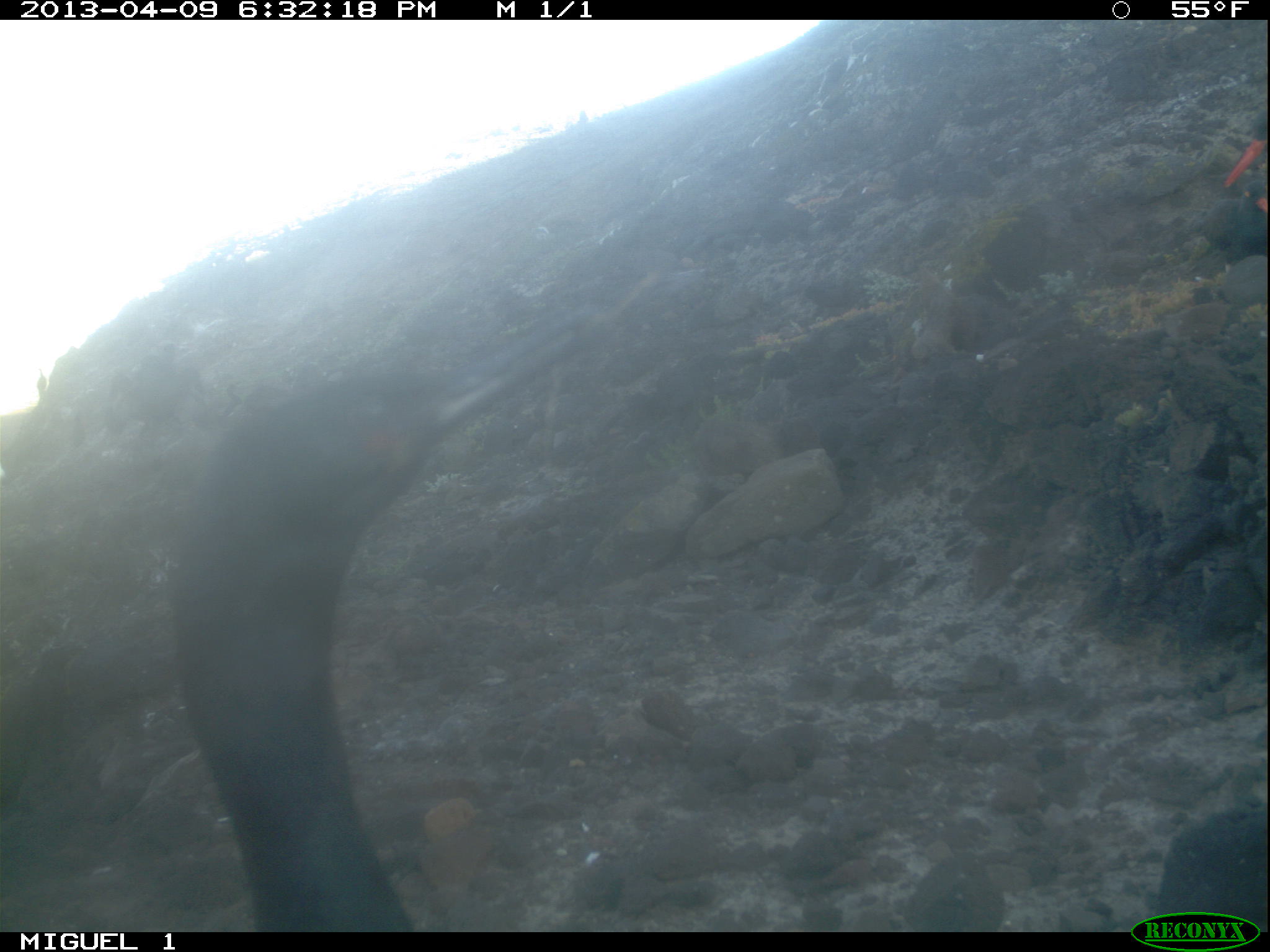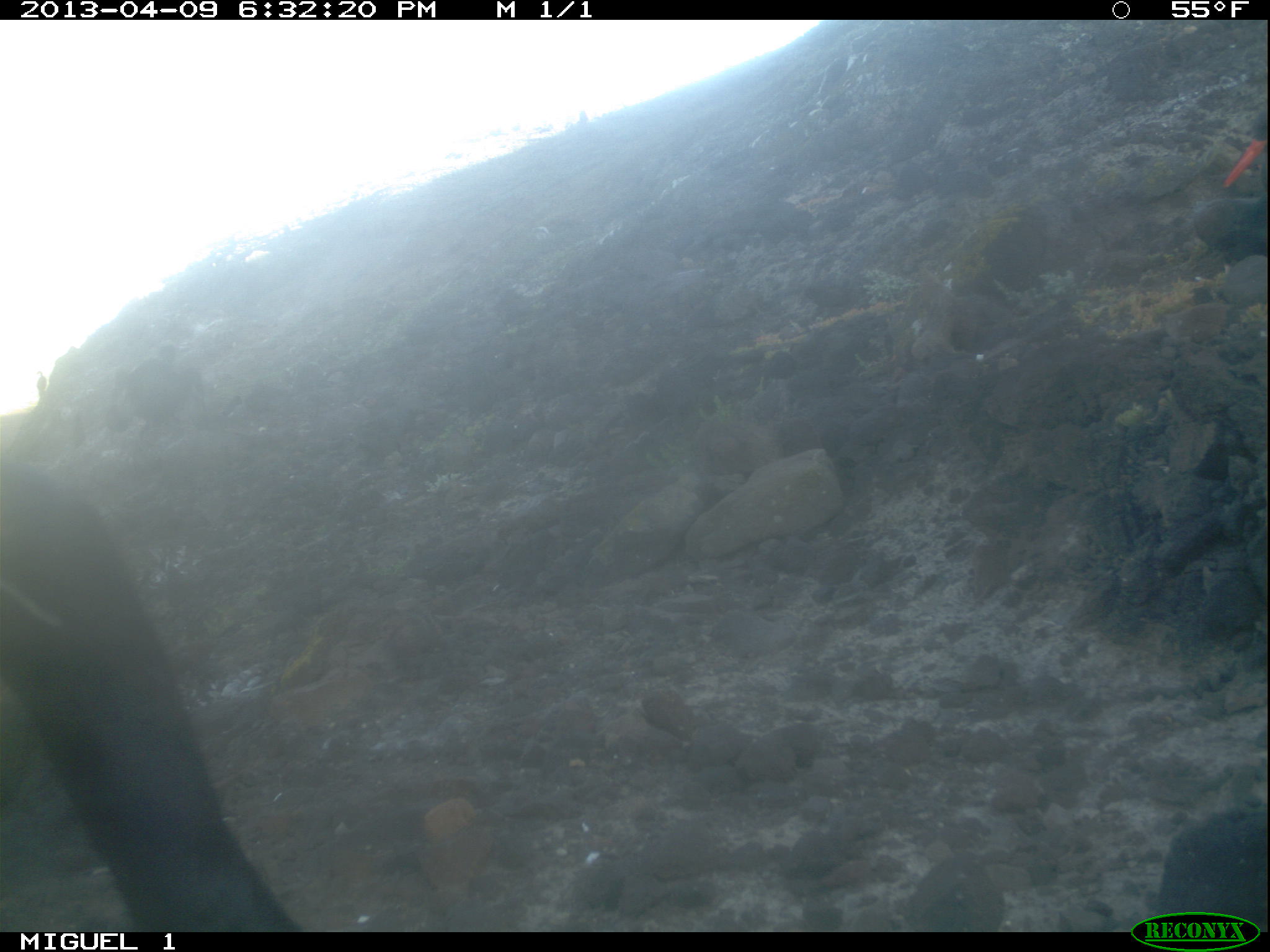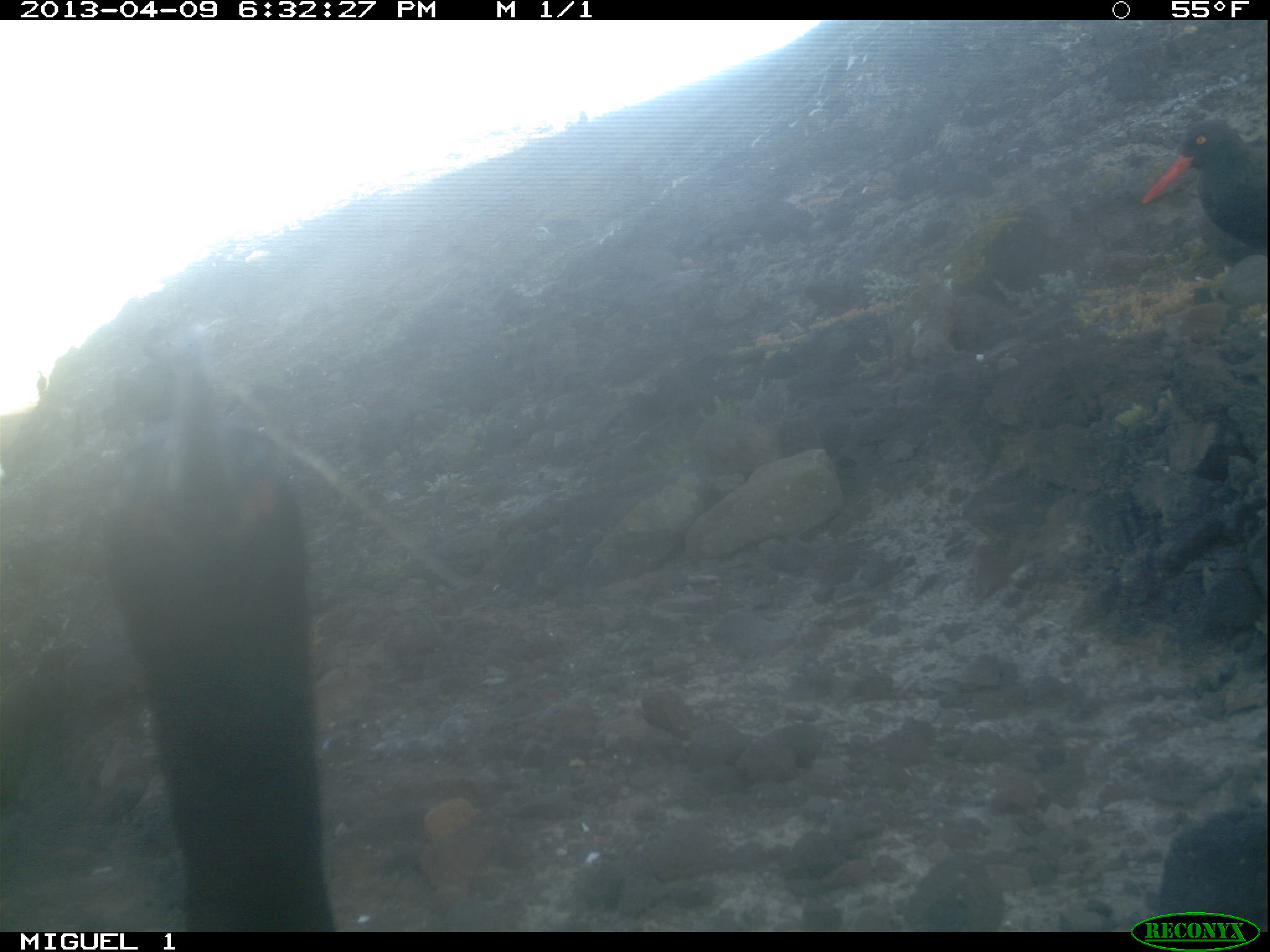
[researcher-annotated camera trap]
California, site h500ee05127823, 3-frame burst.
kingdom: Animalia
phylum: Chordata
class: Aves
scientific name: Aves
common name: bird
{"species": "bird (Aves)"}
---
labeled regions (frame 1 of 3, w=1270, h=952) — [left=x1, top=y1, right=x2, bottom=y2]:
bird: [left=170, top=307, right=607, bottom=930]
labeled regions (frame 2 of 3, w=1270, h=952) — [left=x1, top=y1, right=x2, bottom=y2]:
bird: [left=0, top=451, right=305, bottom=932]; [left=32, top=368, right=47, bottom=398]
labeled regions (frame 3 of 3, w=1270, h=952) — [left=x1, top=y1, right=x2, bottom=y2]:
bird: [left=99, top=328, right=335, bottom=932]; [left=1140, top=118, right=1269, bottom=247]; [left=36, top=370, right=47, bottom=395]